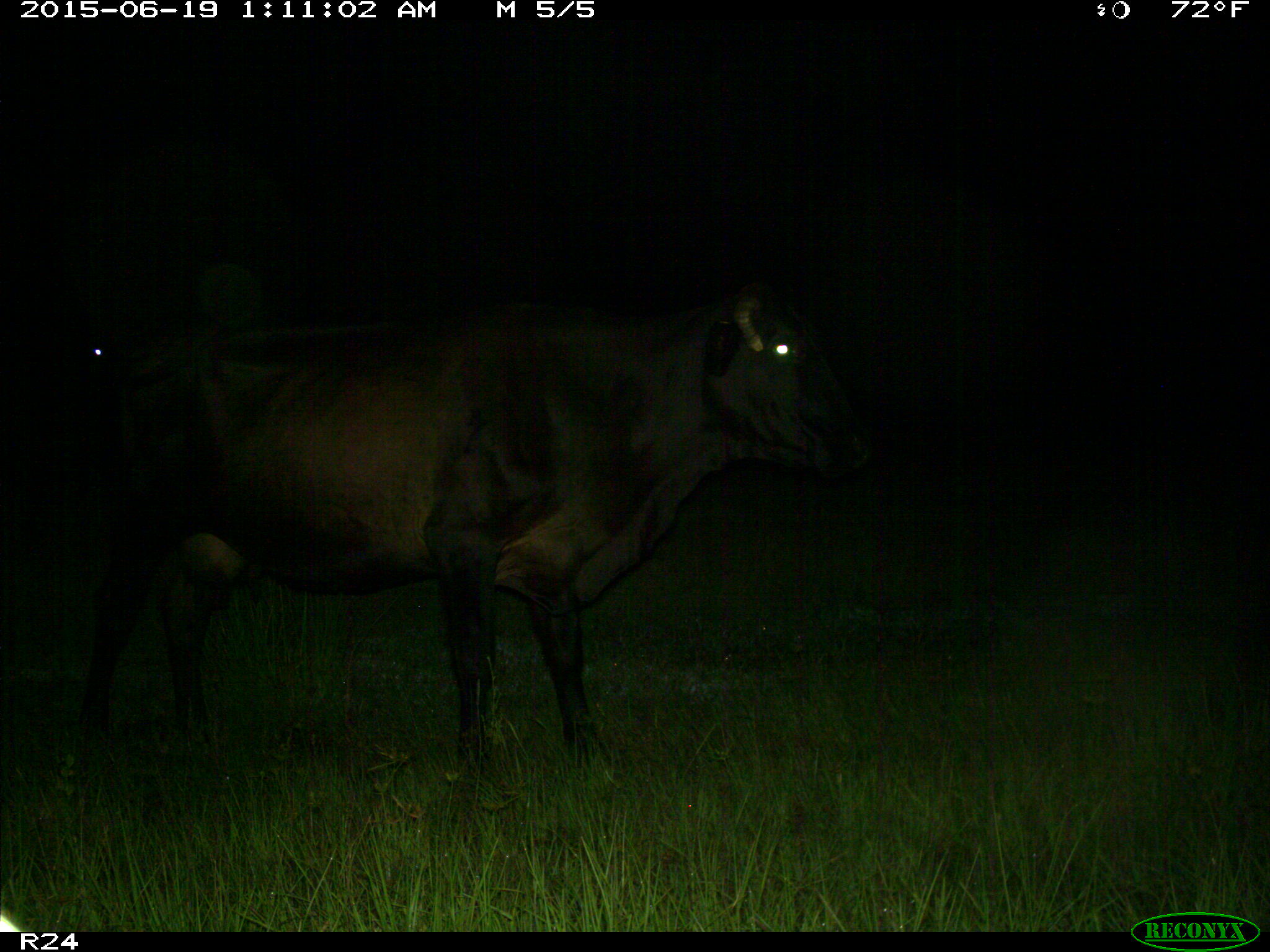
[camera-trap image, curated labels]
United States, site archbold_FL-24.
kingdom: Animalia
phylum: Chordata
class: Mammalia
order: Artiodactyla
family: Bovidae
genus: Bos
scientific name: Bos taurus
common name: domestic cow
Bos taurus (domestic cow).